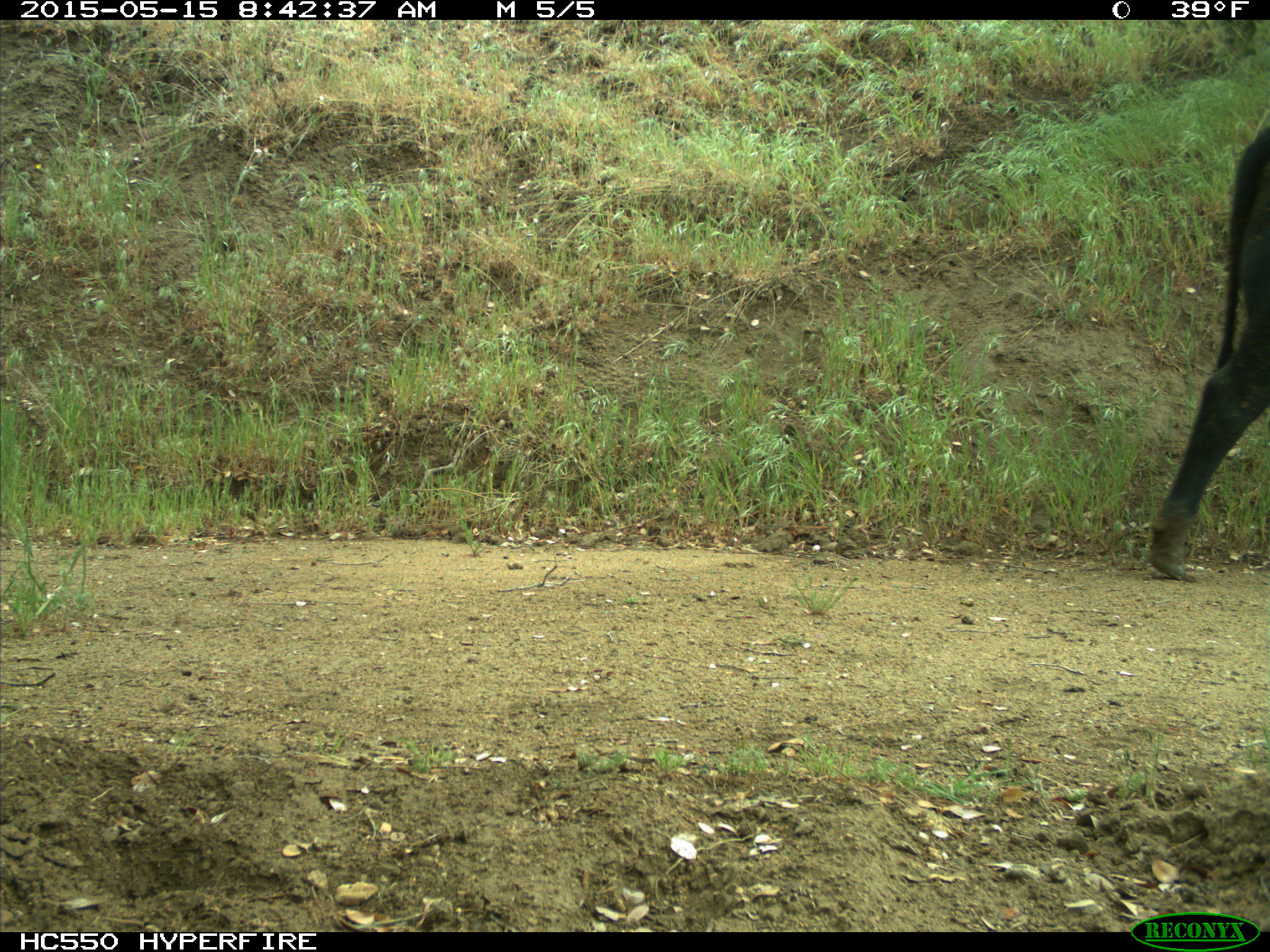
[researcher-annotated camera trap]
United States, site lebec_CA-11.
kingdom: Animalia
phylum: Chordata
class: Mammalia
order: Artiodactyla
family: Bovidae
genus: Bos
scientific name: Bos taurus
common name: domestic cow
Bos taurus (domestic cow).